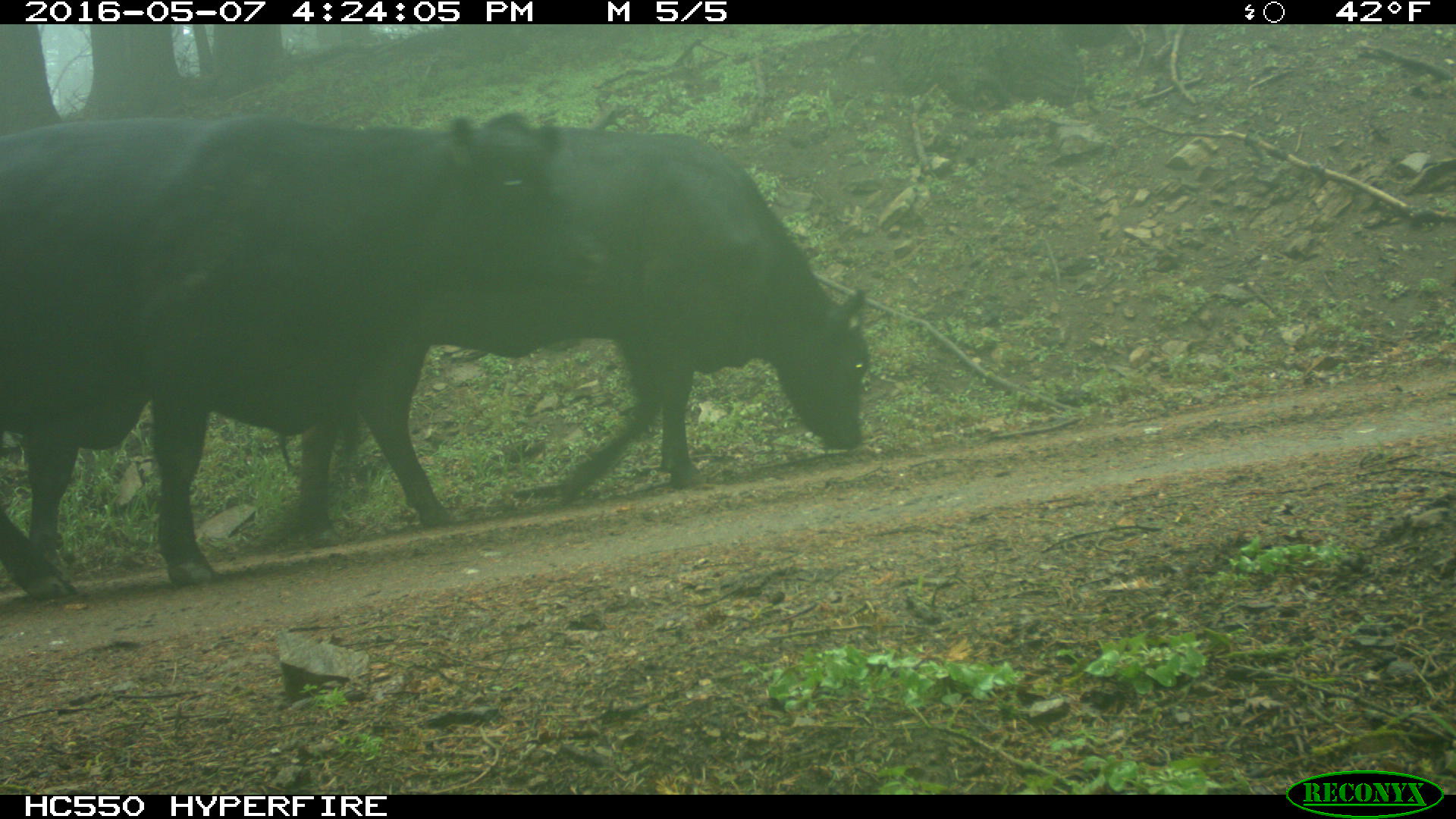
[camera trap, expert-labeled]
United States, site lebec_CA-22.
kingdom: Animalia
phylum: Chordata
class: Mammalia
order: Artiodactyla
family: Bovidae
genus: Bos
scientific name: Bos taurus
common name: domestic cow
Bos taurus (domestic cow).